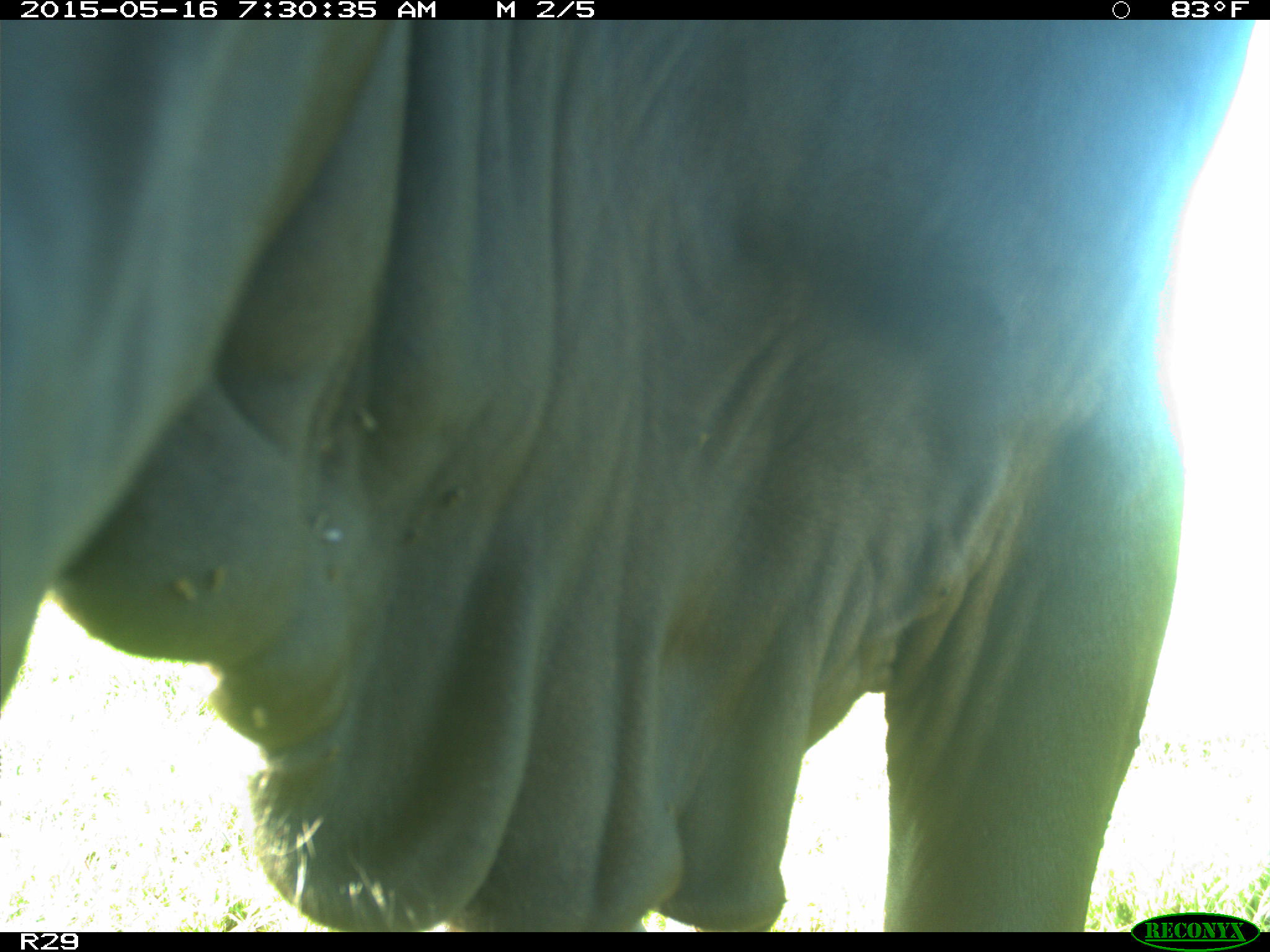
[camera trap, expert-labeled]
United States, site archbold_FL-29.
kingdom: Animalia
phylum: Chordata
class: Mammalia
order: Artiodactyla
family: Bovidae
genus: Bos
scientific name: Bos taurus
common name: domestic cow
Bos taurus (domestic cow).